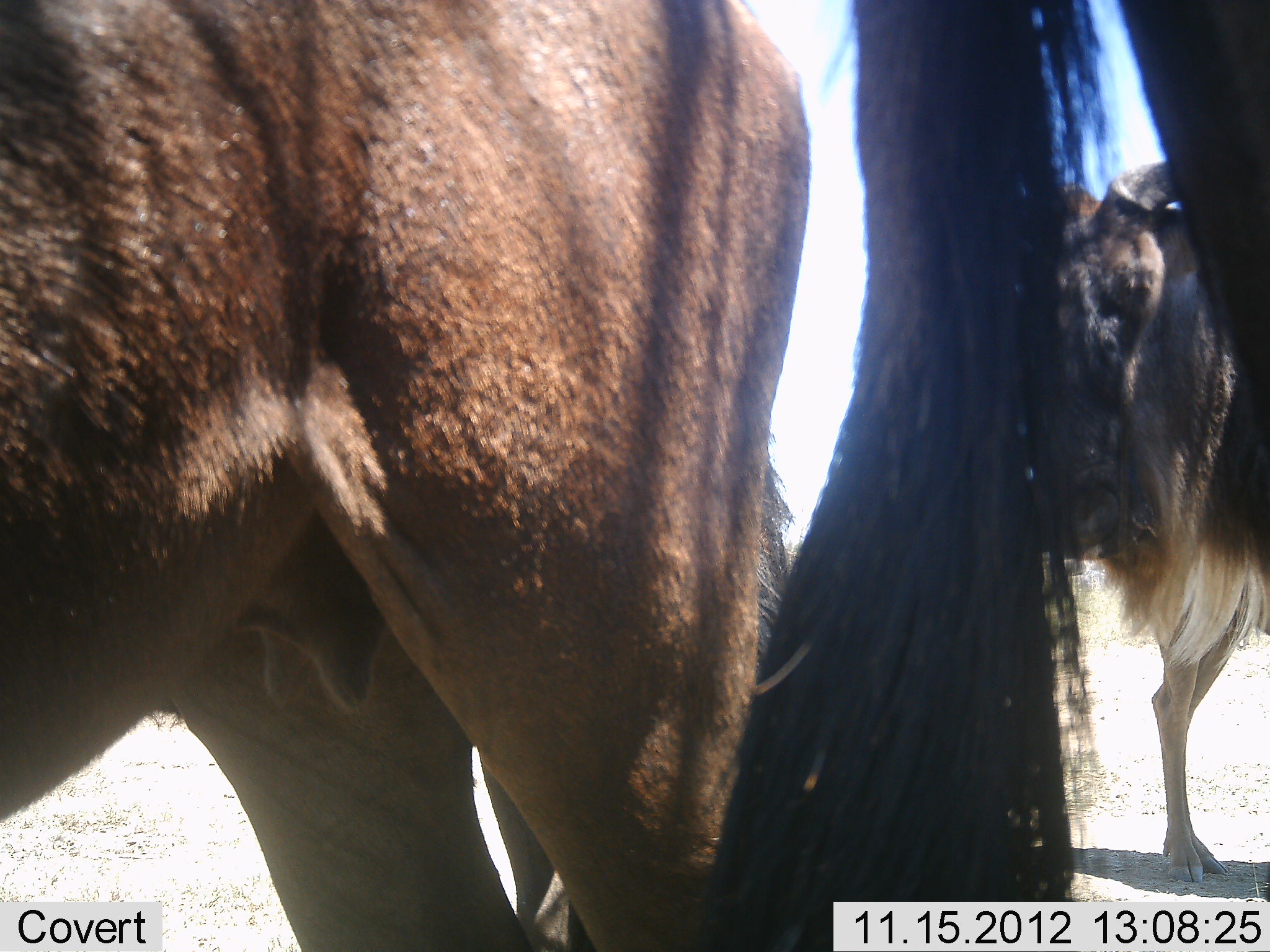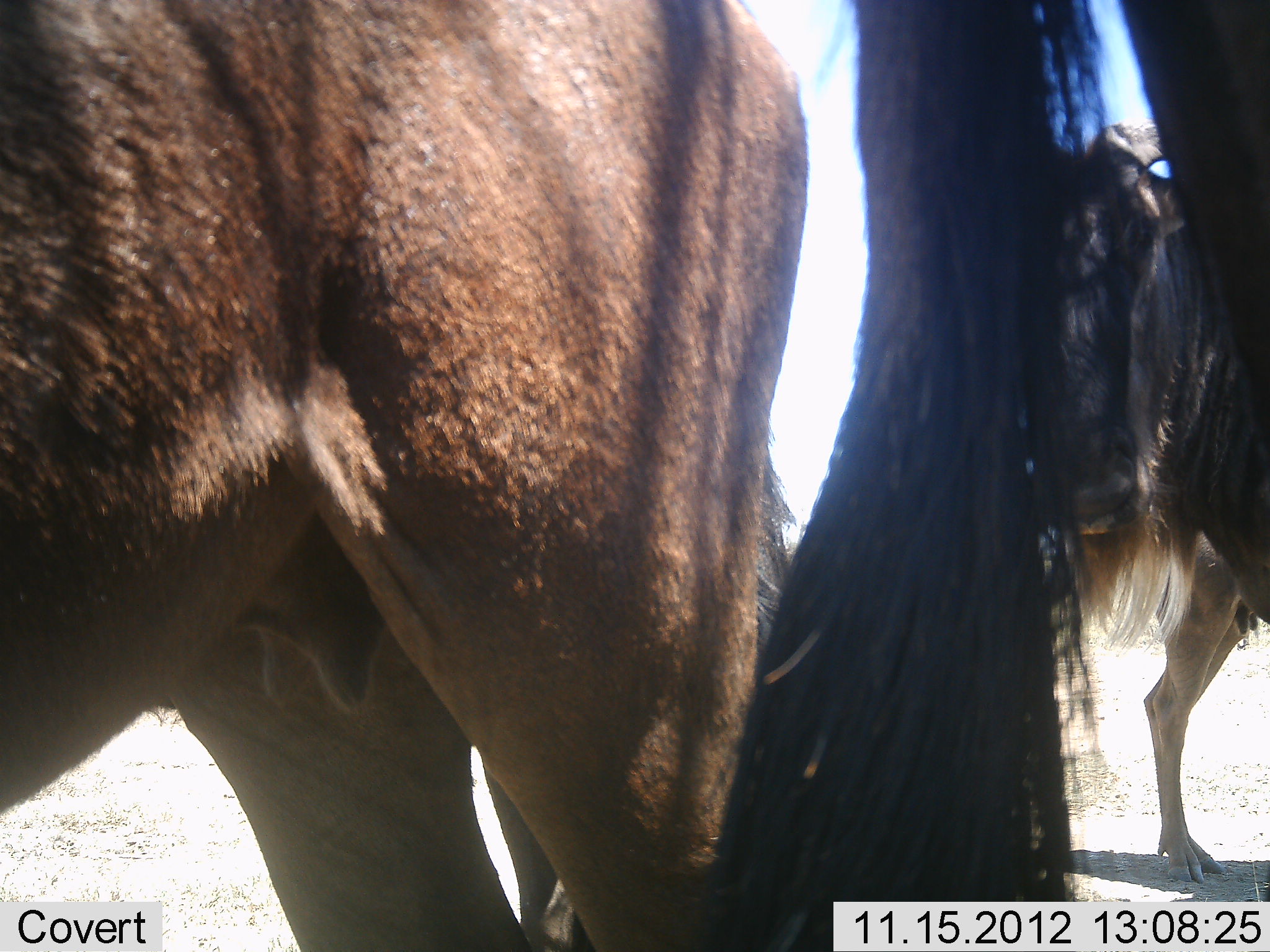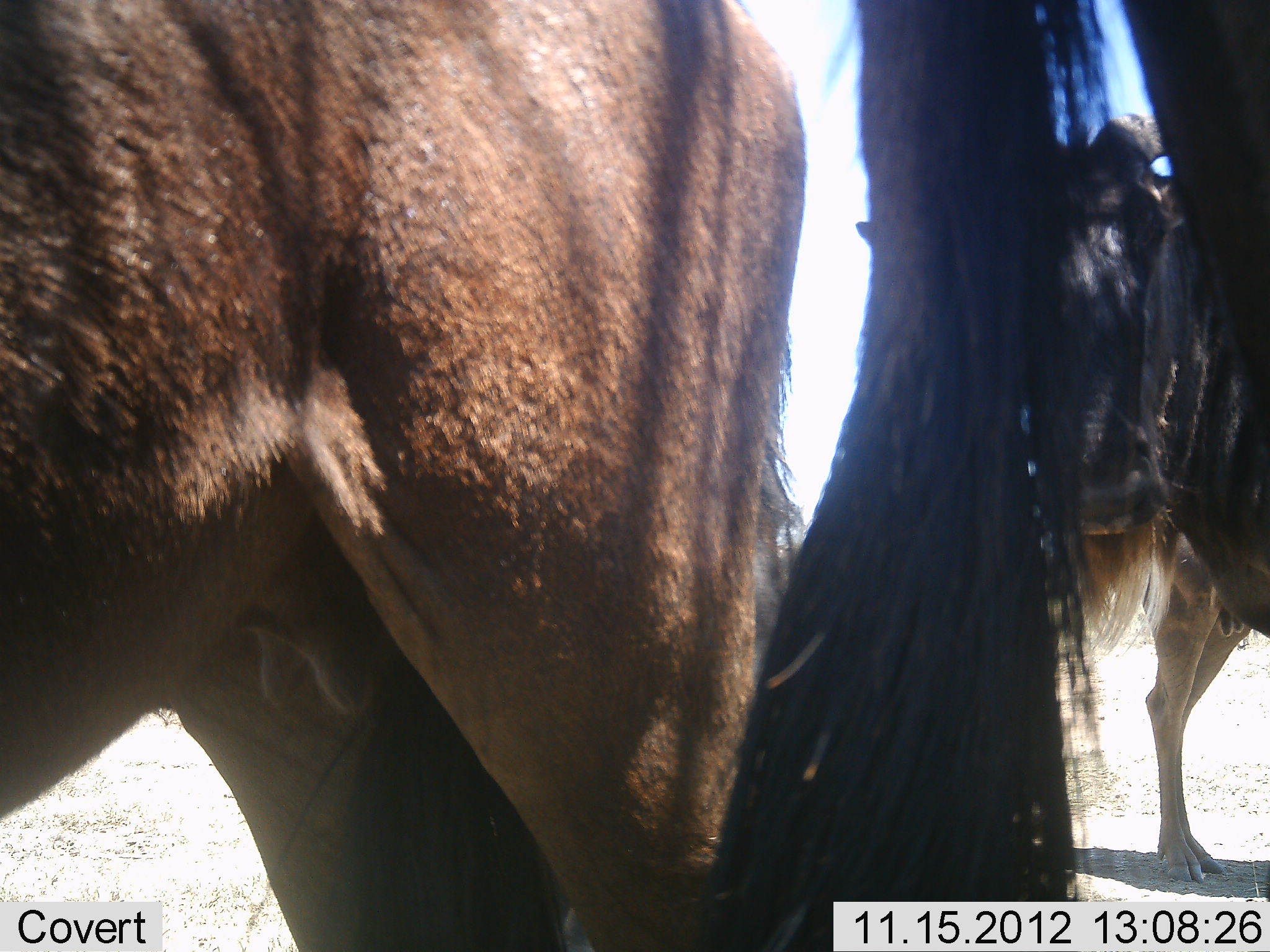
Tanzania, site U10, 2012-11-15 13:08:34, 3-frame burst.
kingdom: Animalia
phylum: Chordata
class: Mammalia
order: Artiodactyla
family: Bovidae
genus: Connochaetes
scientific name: Connochaetes taurinus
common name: blue wildebeest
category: wildebeest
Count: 3.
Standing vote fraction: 100%.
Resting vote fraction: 10%.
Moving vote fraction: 0%.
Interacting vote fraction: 0%.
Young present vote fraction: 0%.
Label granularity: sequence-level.